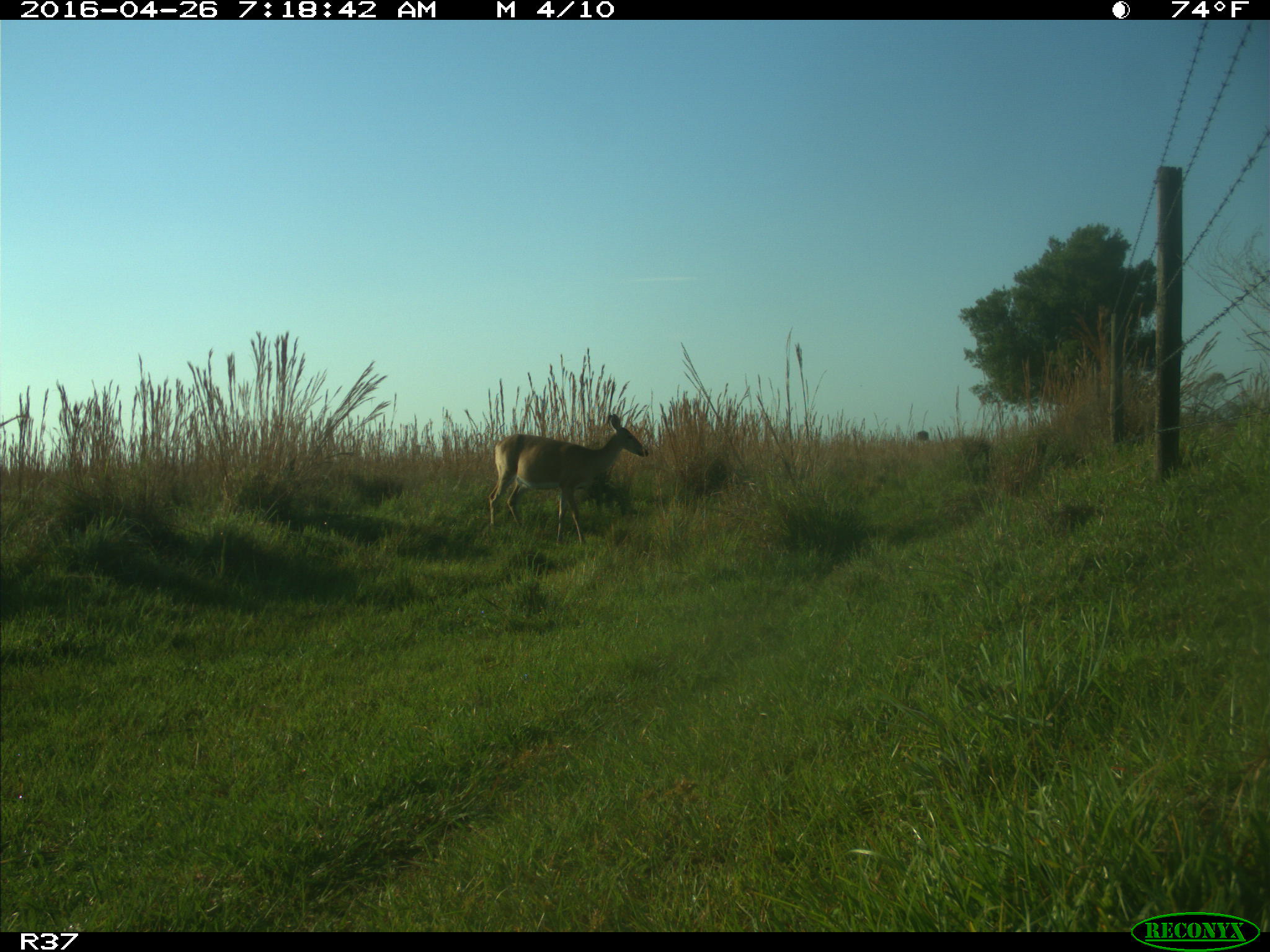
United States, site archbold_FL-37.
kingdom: Animalia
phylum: Chordata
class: Mammalia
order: Artiodactyla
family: Cervidae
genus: Odocoileus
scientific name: Odocoileus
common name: deer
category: unidentified deer